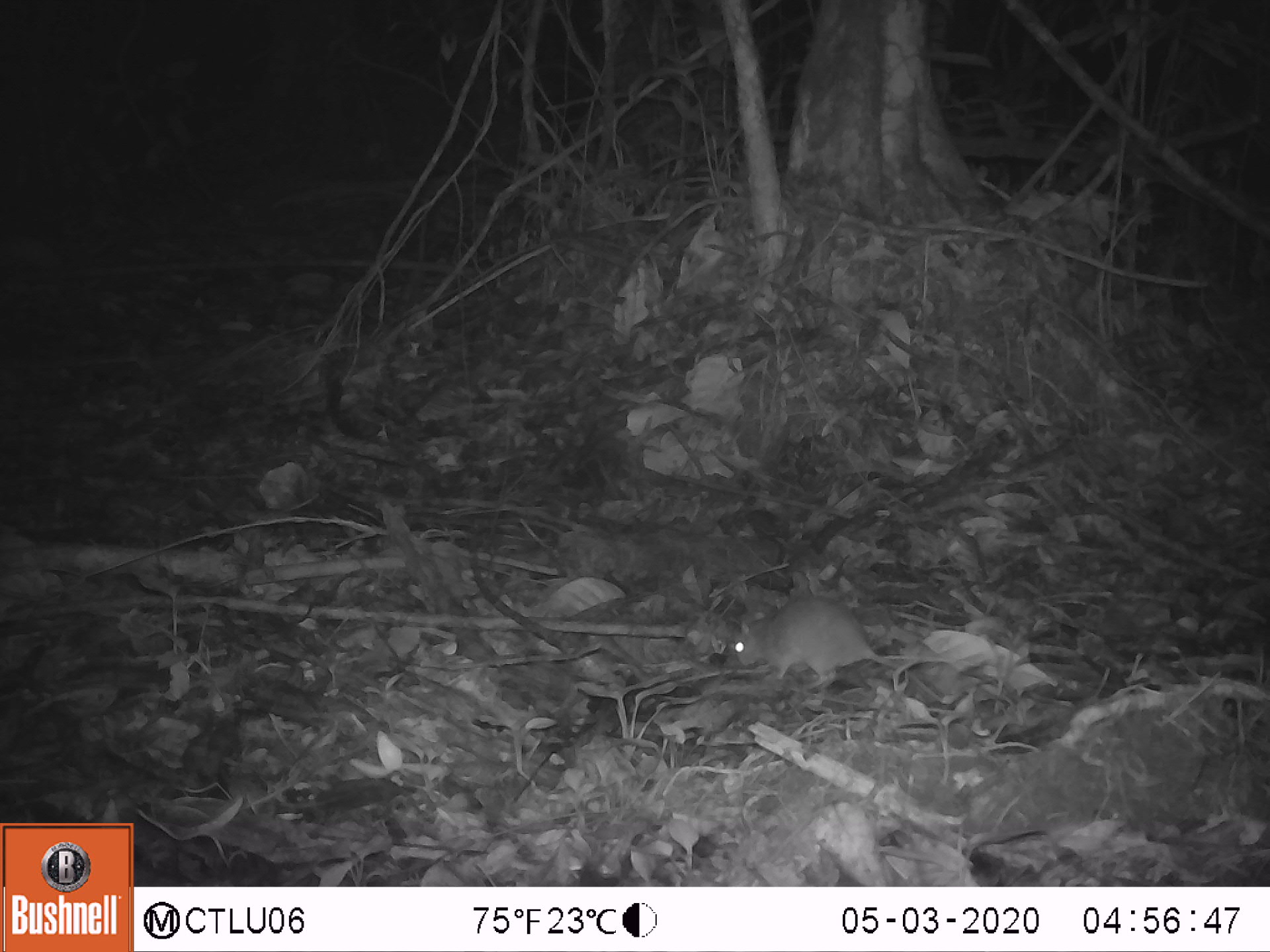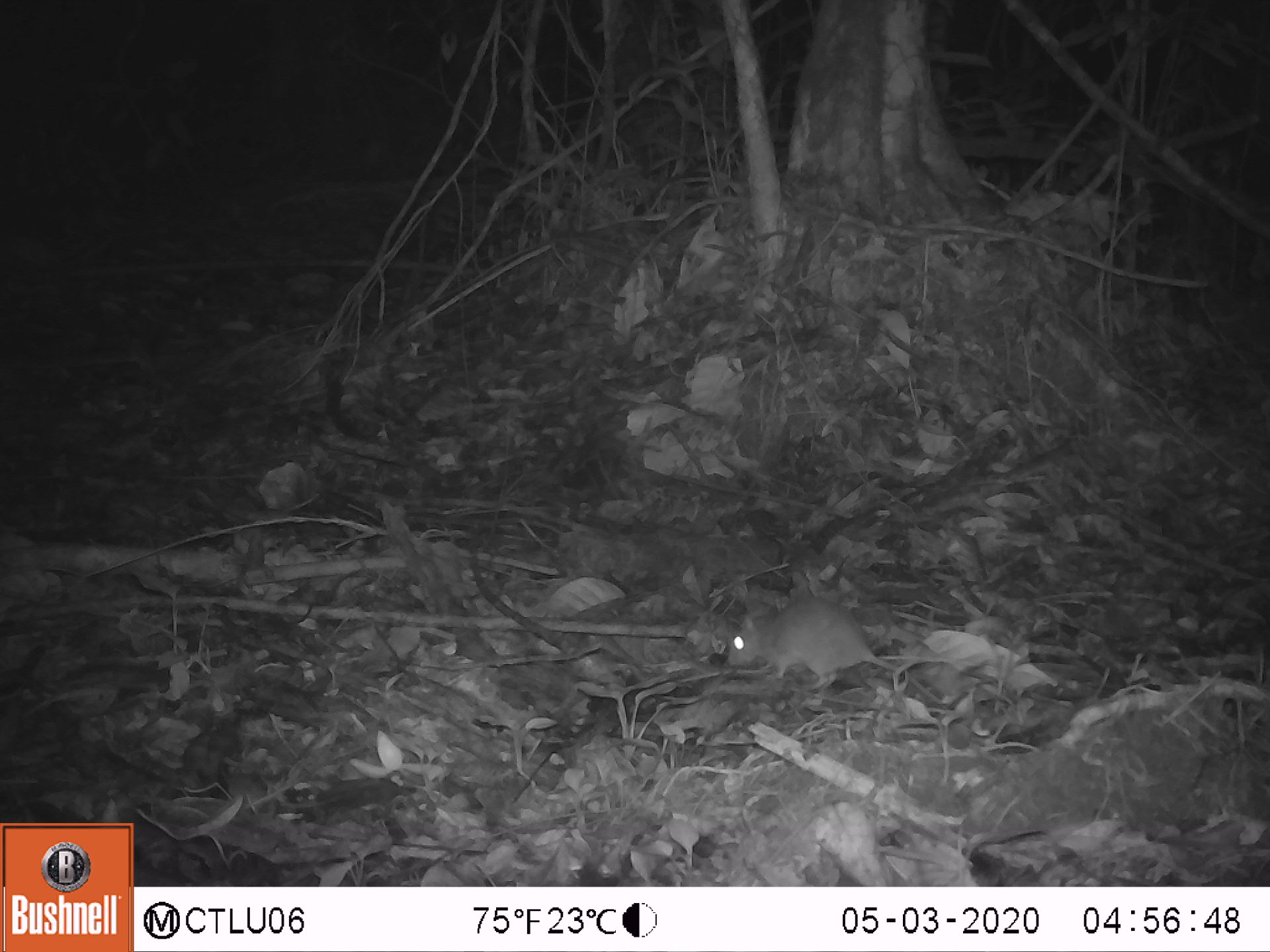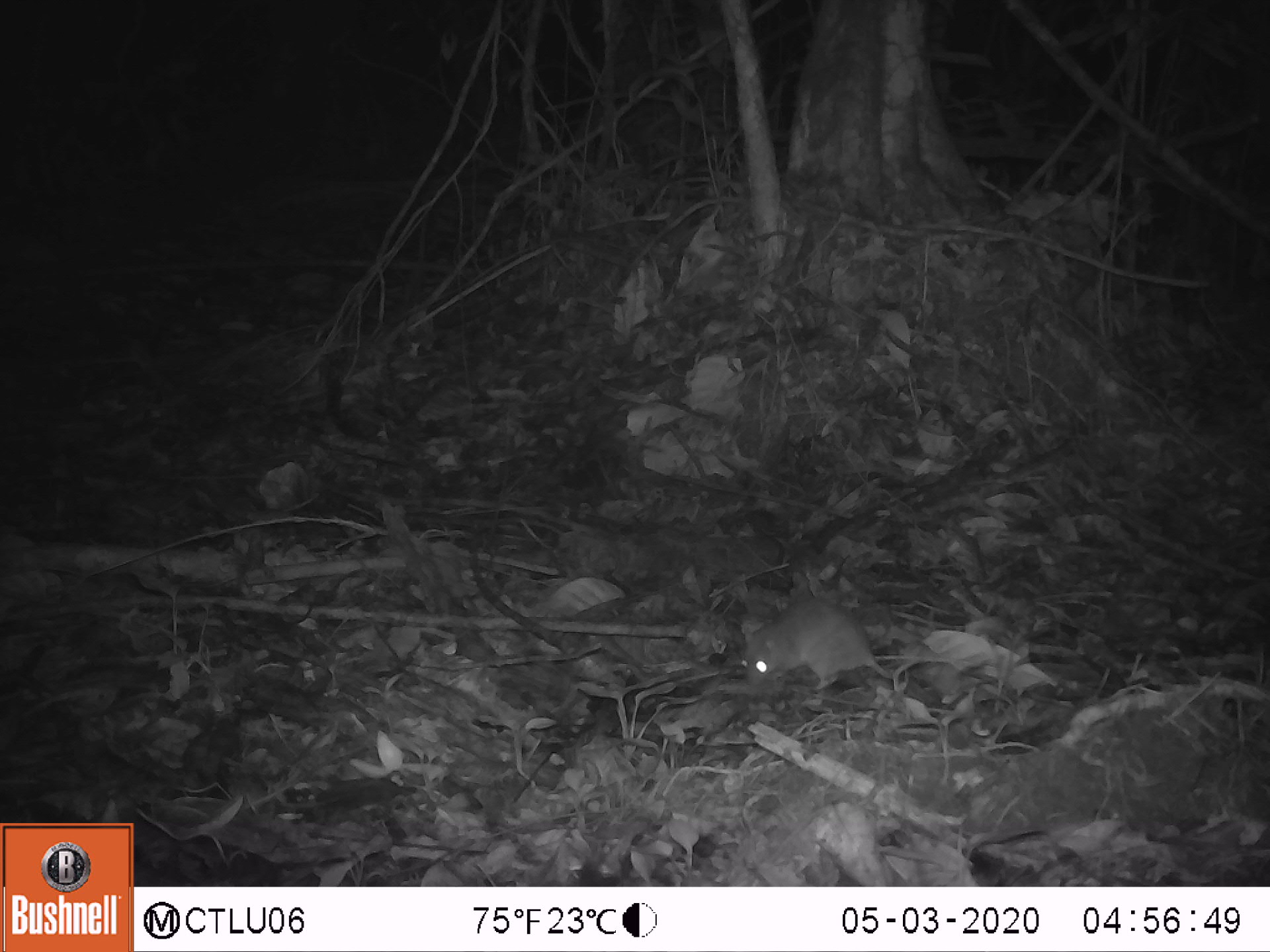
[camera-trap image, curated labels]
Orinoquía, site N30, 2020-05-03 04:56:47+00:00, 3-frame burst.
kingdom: Animalia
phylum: Chordata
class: Mammalia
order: Rodentia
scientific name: Rodentia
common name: rodent